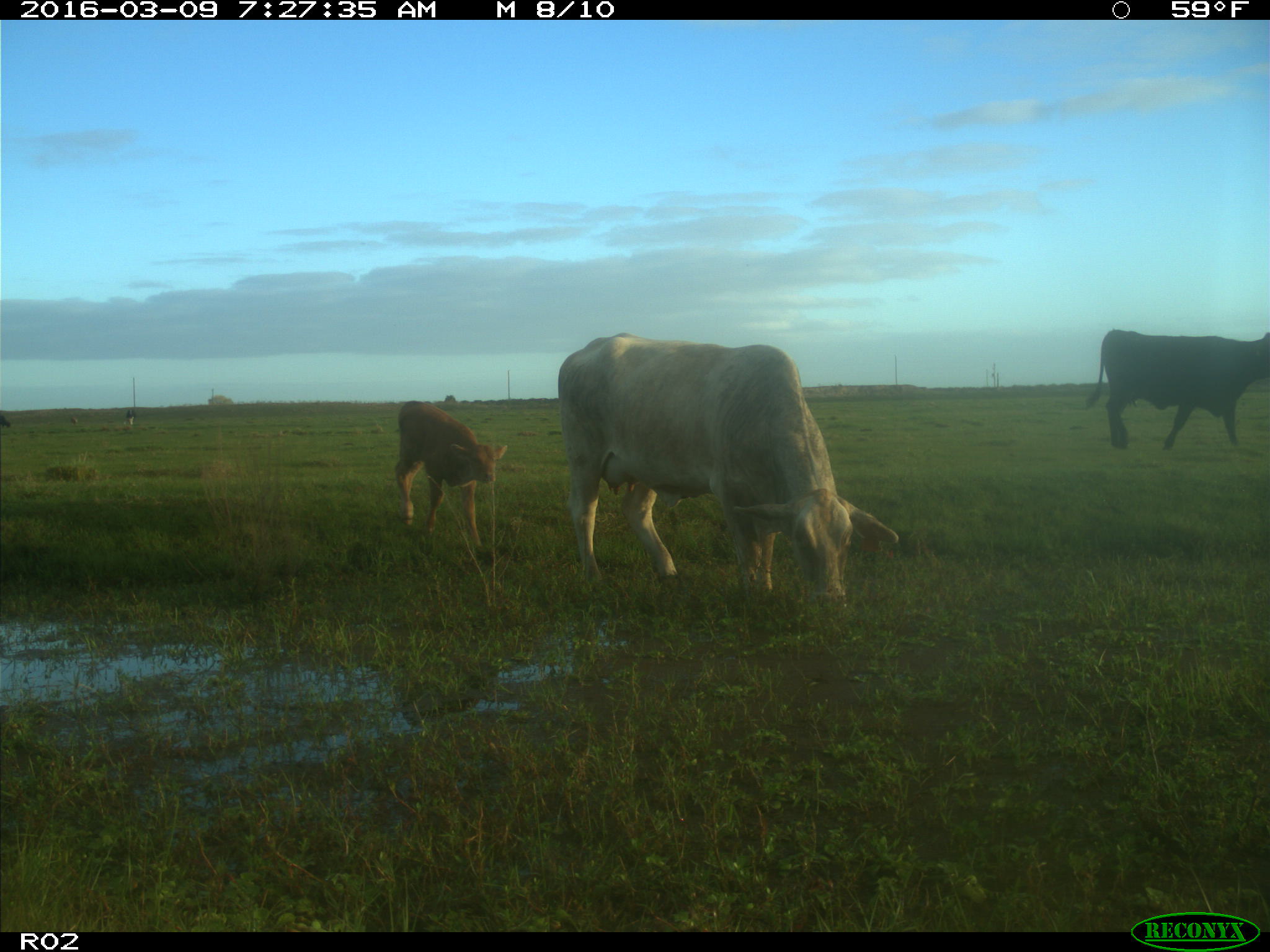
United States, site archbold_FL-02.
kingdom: Animalia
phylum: Chordata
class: Mammalia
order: Artiodactyla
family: Bovidae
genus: Bos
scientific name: Bos taurus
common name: domestic cow